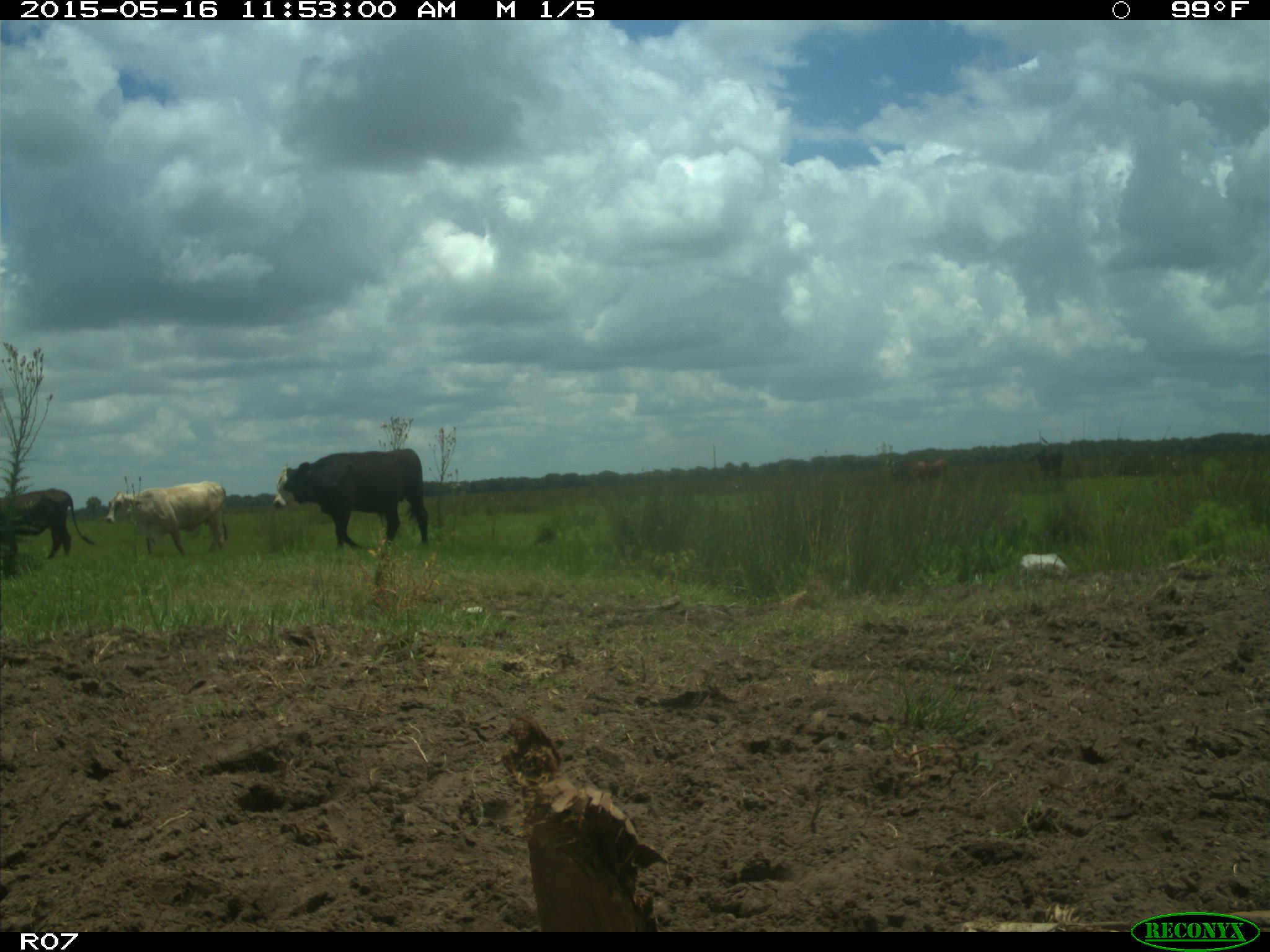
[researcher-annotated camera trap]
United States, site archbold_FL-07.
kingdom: Animalia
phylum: Chordata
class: Mammalia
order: Artiodactyla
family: Bovidae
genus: Bos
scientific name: Bos taurus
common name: domestic cow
Bos taurus (domestic cow).